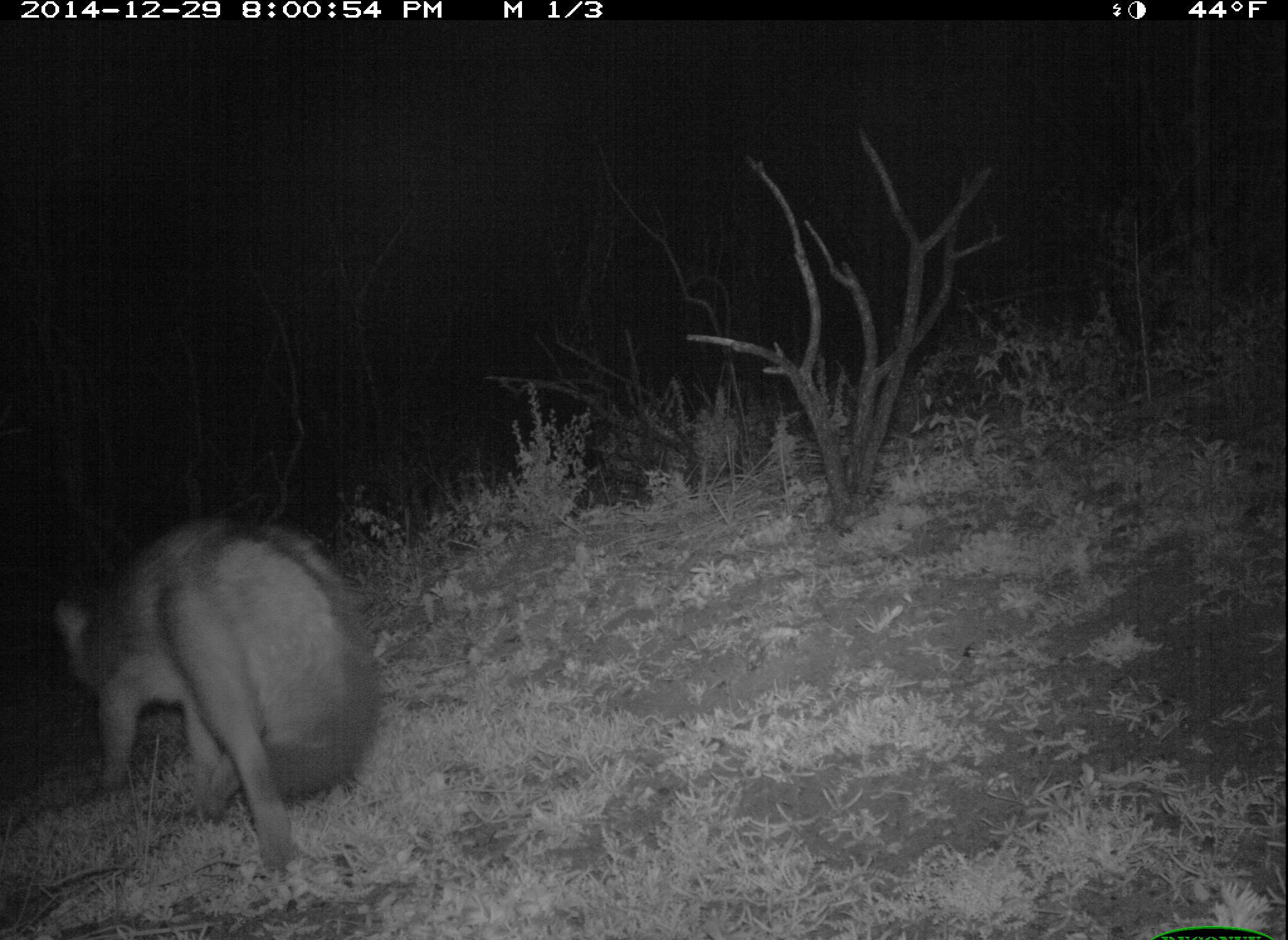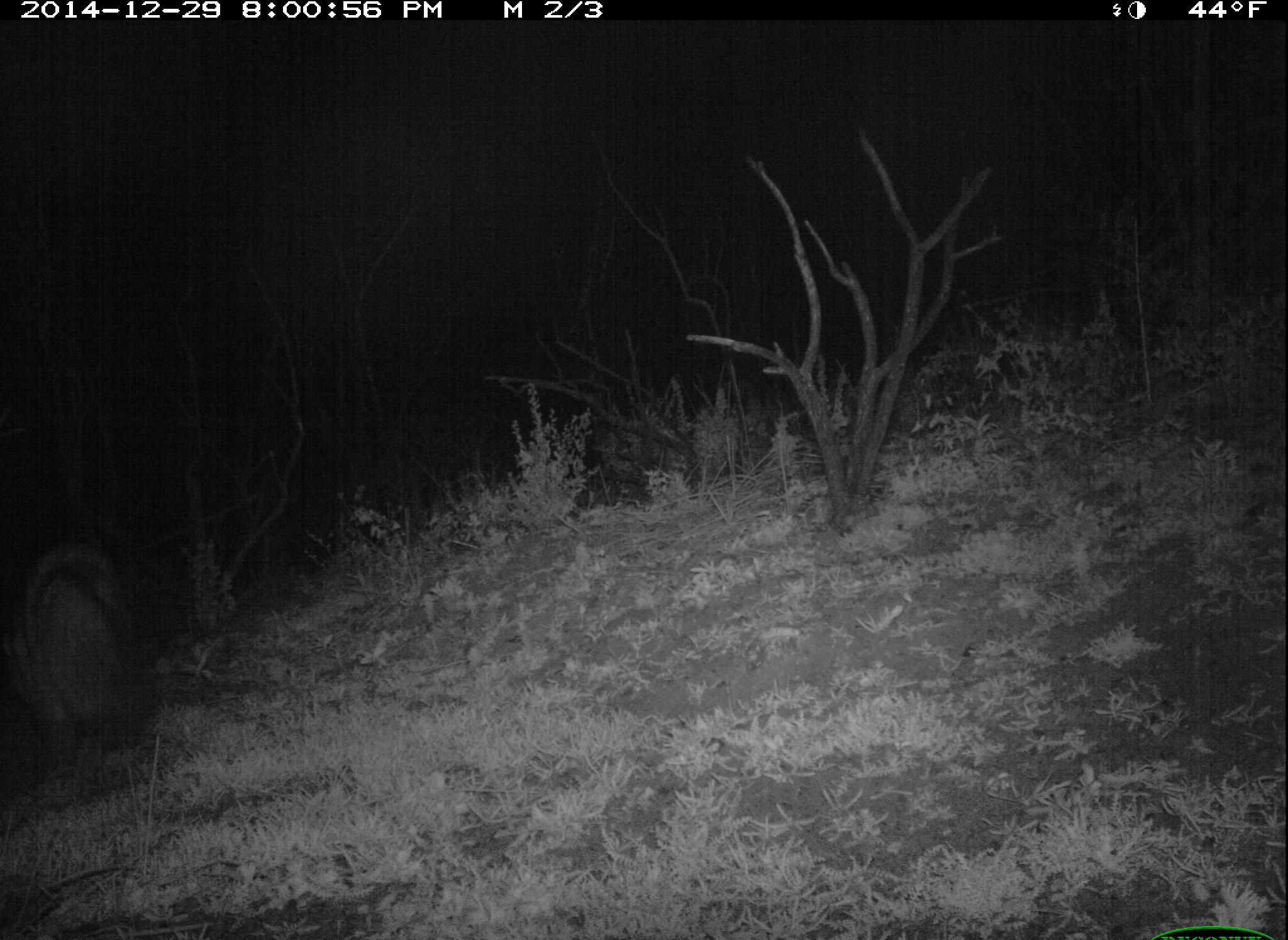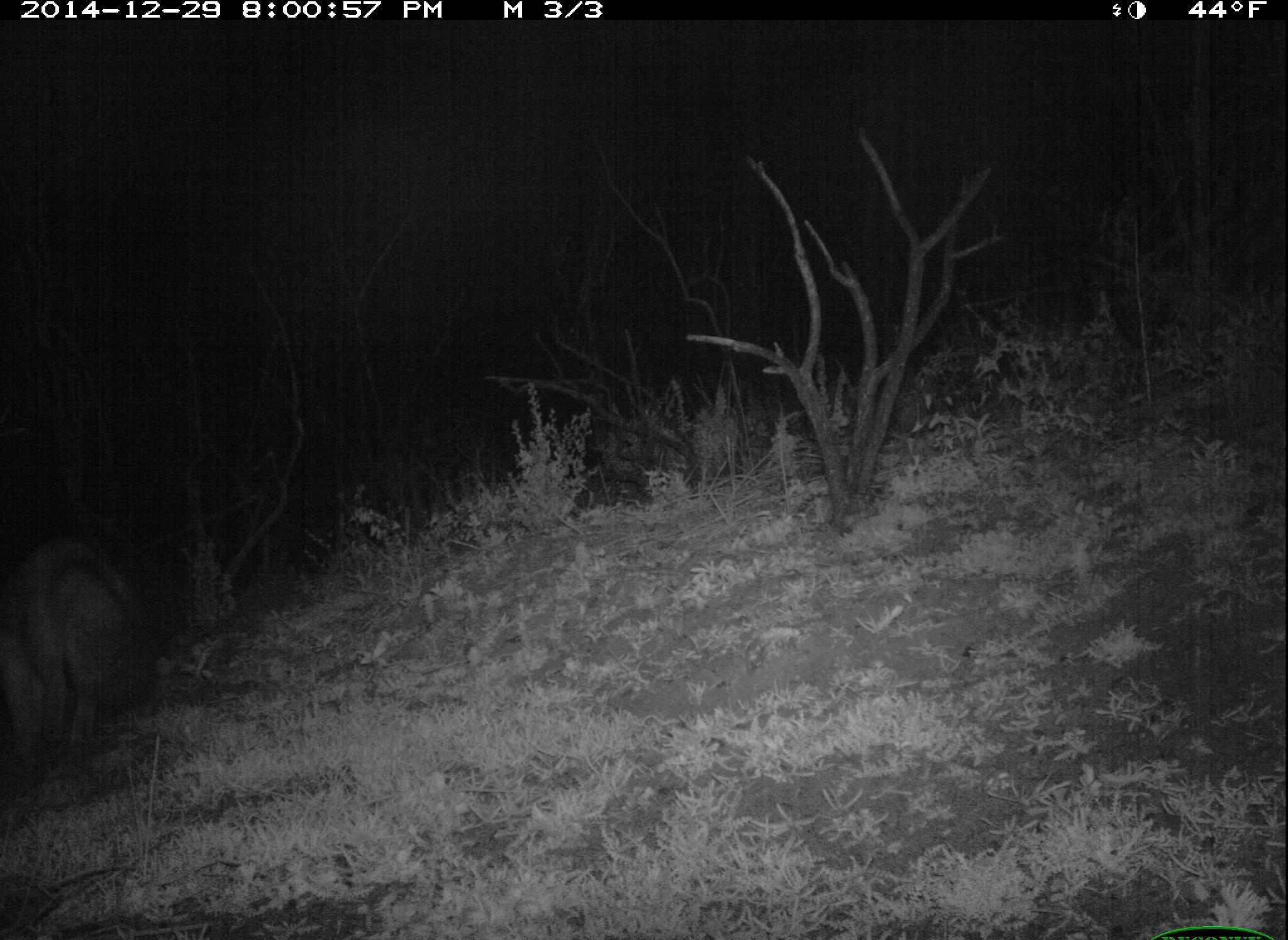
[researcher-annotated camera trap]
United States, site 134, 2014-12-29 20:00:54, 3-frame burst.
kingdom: Animalia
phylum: Chordata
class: Mammalia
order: Carnivora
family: Canidae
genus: Urocyon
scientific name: Urocyon cinereoargenteus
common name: gray fox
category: fox